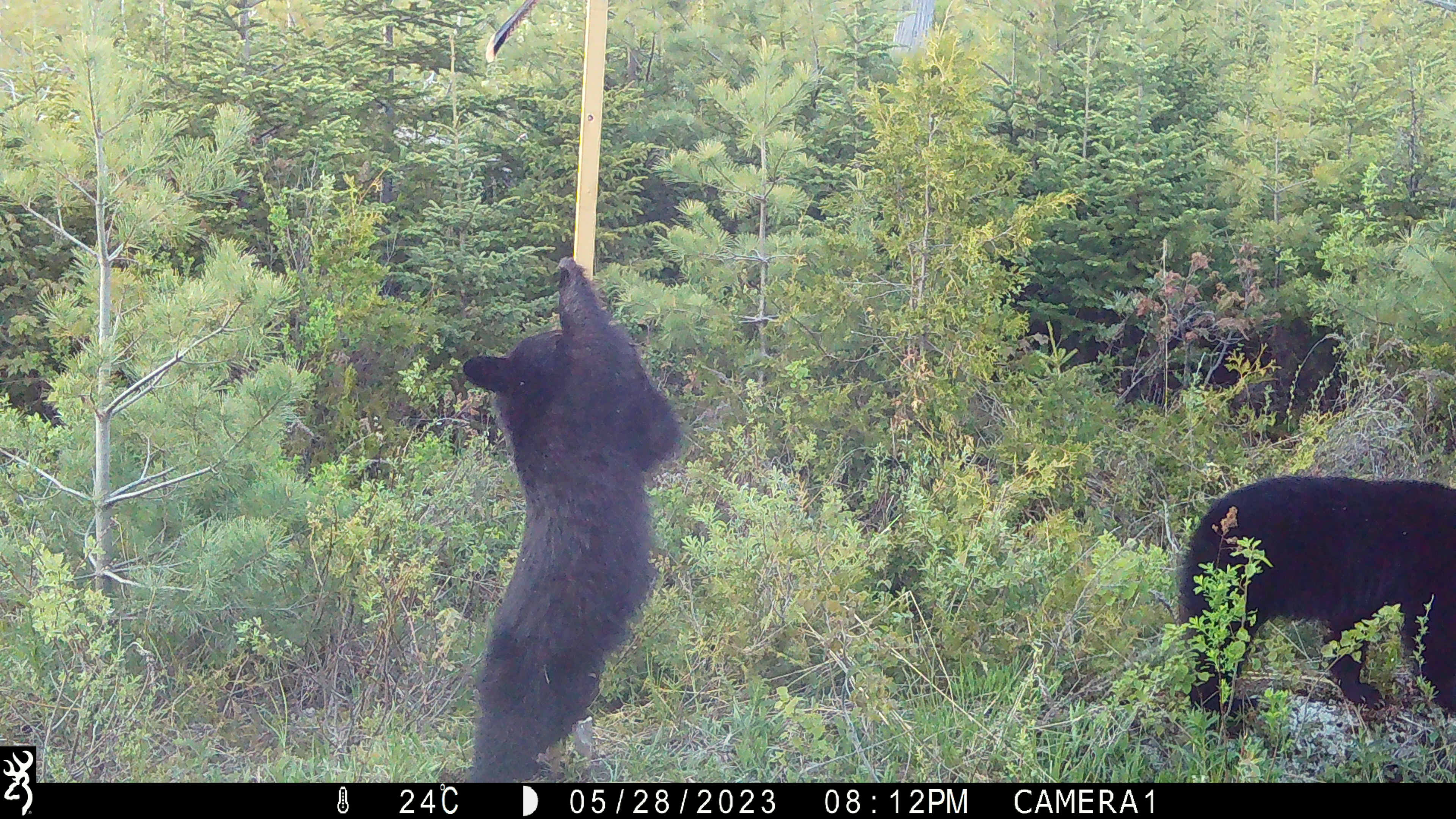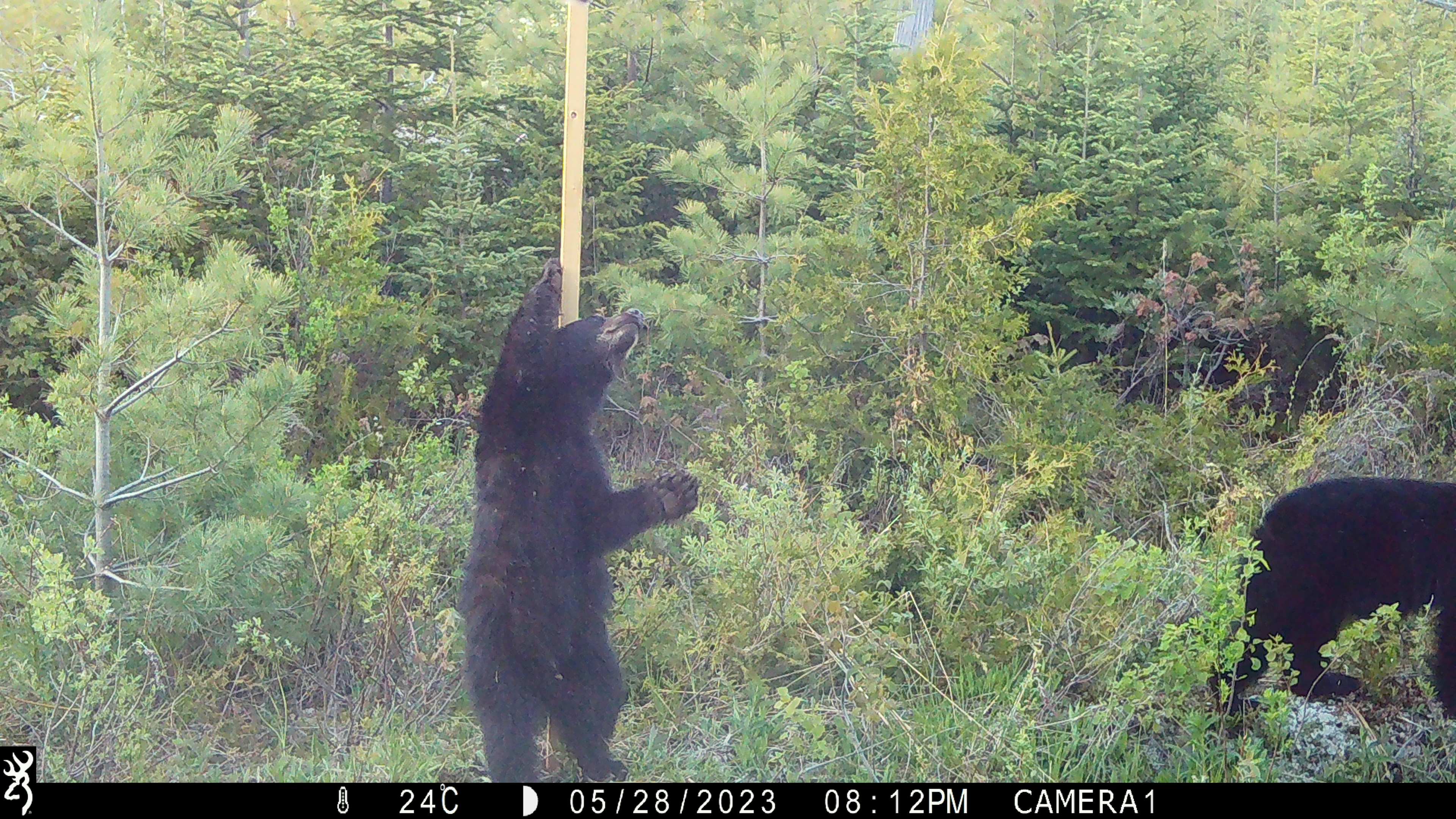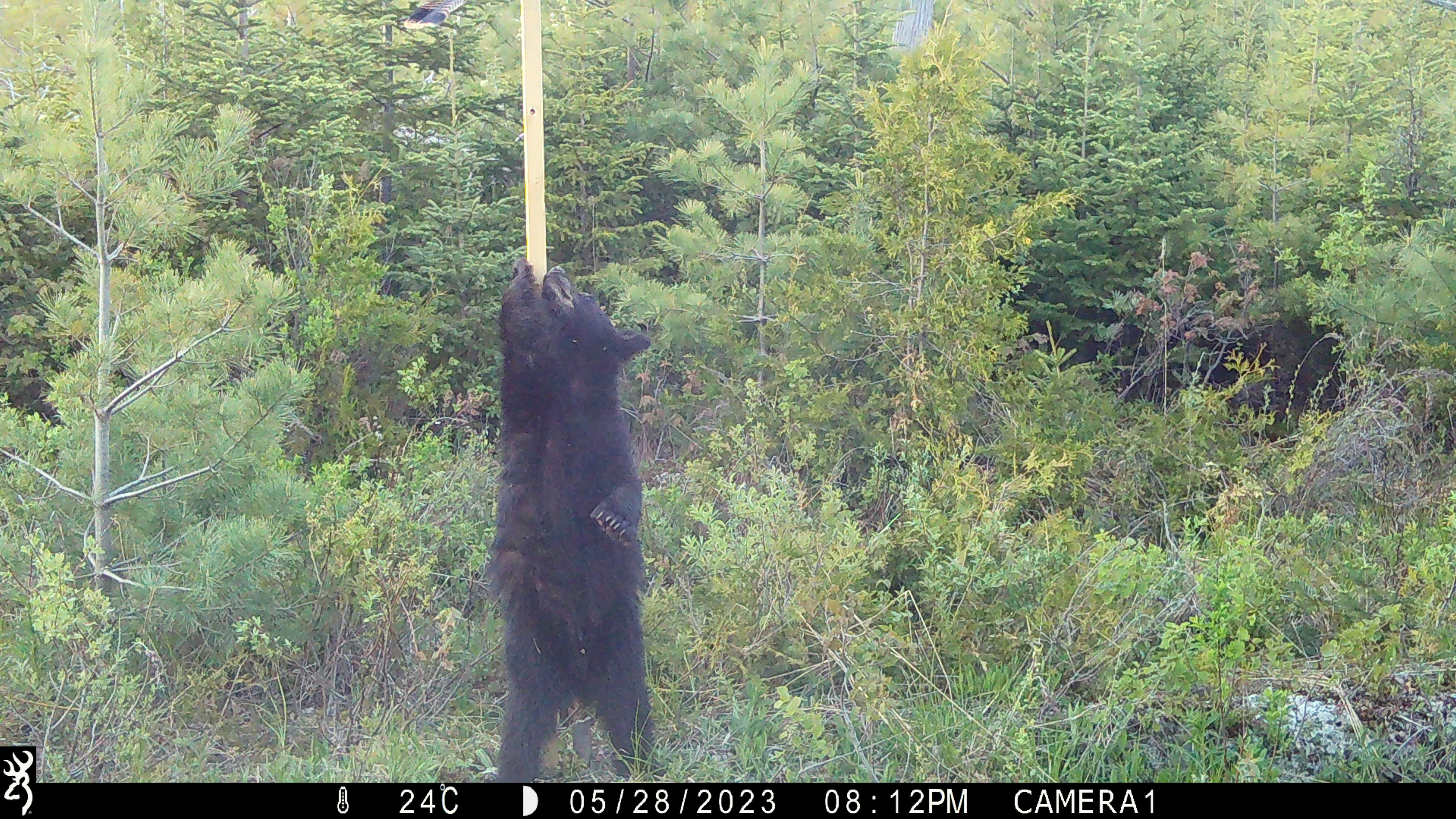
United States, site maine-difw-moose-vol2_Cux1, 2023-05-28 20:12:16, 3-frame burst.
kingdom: Animalia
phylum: Chordata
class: Mammalia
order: Carnivora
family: Ursidae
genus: Ursus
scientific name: Ursus americanus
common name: black bear